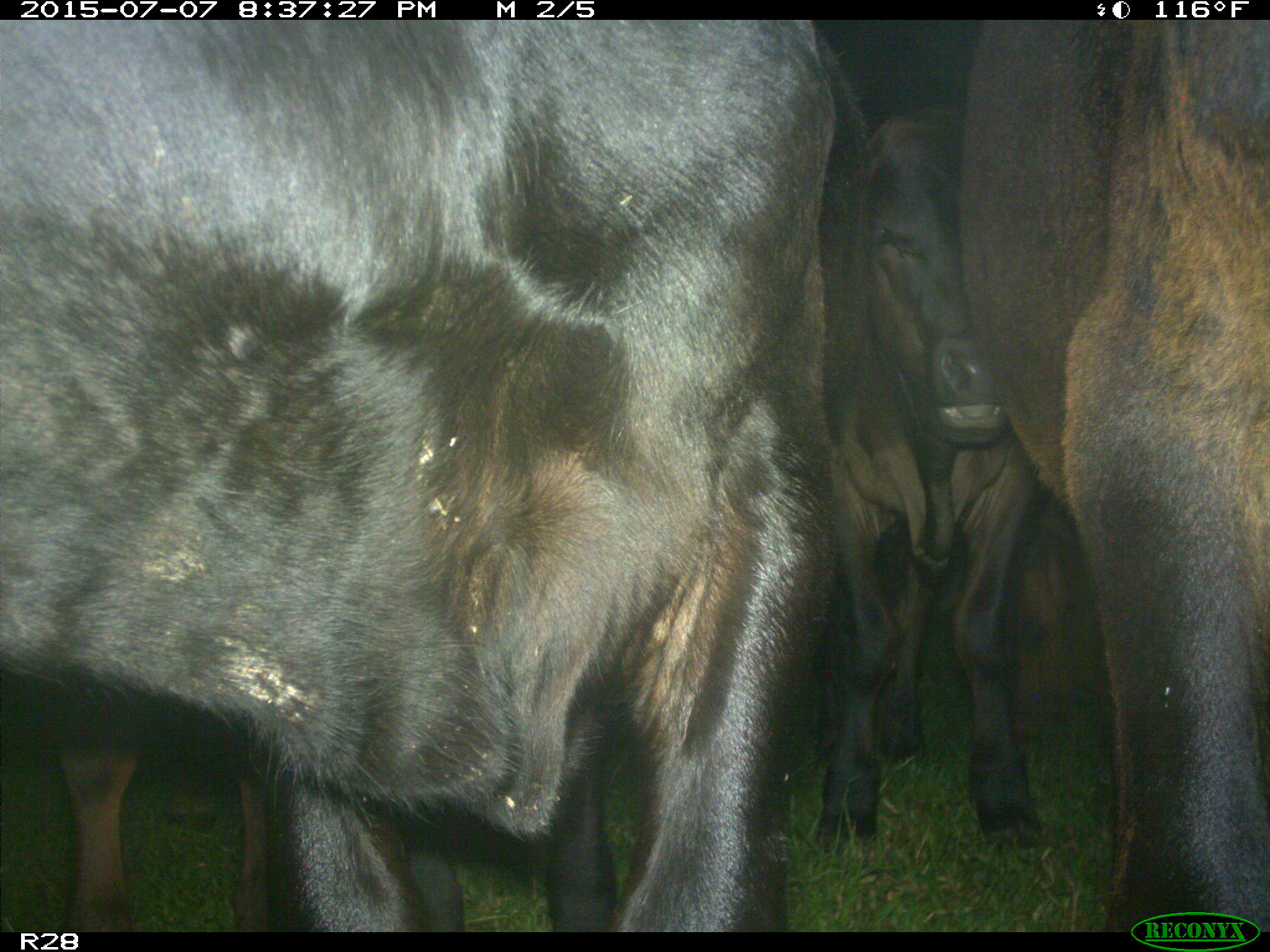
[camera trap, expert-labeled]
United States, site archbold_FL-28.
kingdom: Animalia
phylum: Chordata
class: Mammalia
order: Artiodactyla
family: Bovidae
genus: Bos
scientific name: Bos taurus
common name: domestic cow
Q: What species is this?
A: Bos taurus (domestic cow).